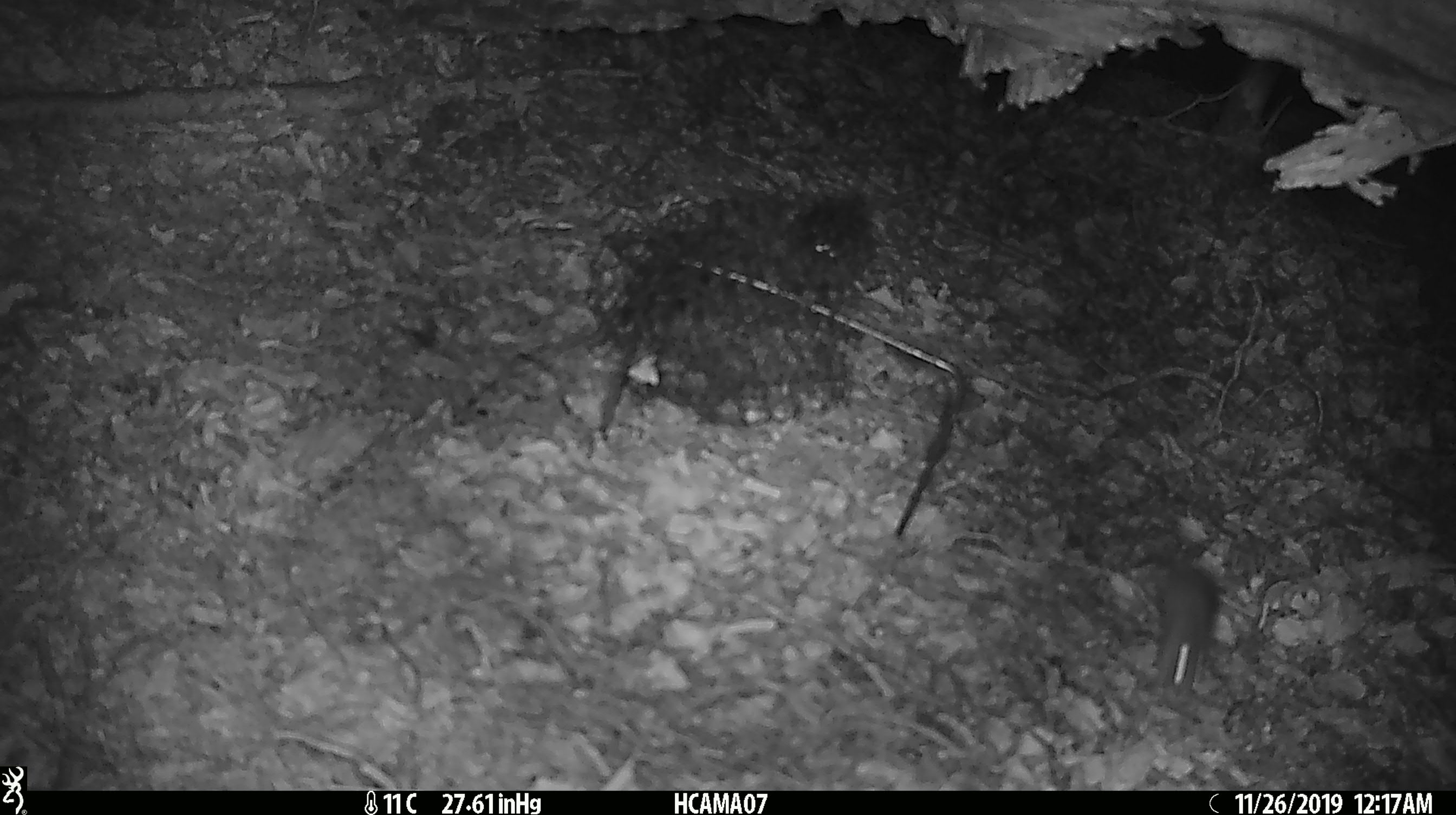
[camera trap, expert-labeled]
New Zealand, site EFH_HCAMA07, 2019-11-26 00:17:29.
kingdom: Animalia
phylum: Chordata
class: Mammalia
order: Rodentia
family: Muridae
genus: Mus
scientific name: Mus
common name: mouse